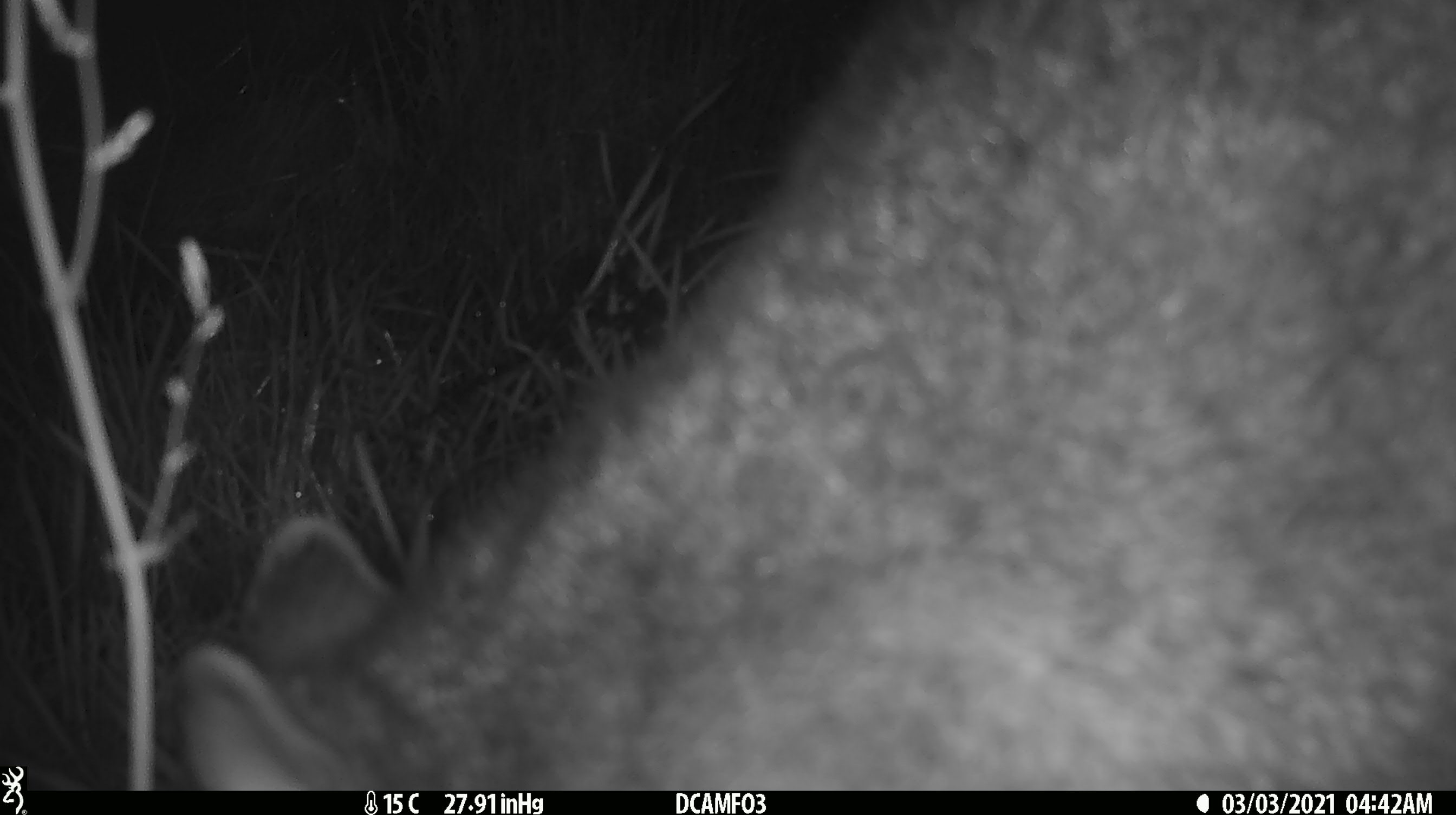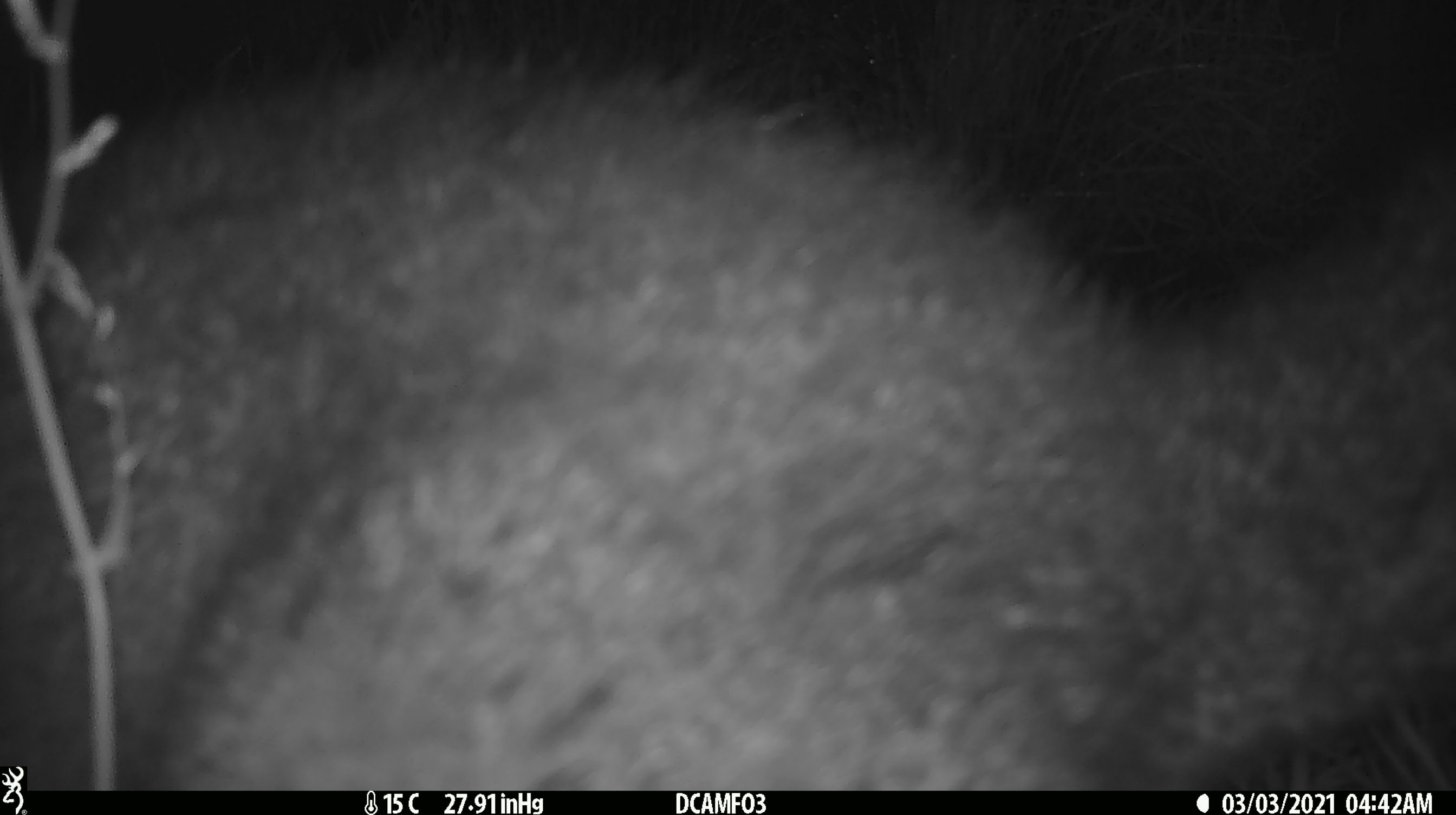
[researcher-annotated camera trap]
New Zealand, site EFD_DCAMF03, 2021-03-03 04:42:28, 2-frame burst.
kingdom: Animalia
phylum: Chordata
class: Mammalia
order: Diprotodontia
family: Phalangeridae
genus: Trichosurus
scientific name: Trichosurus vulpecula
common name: common brushtail possum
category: possum